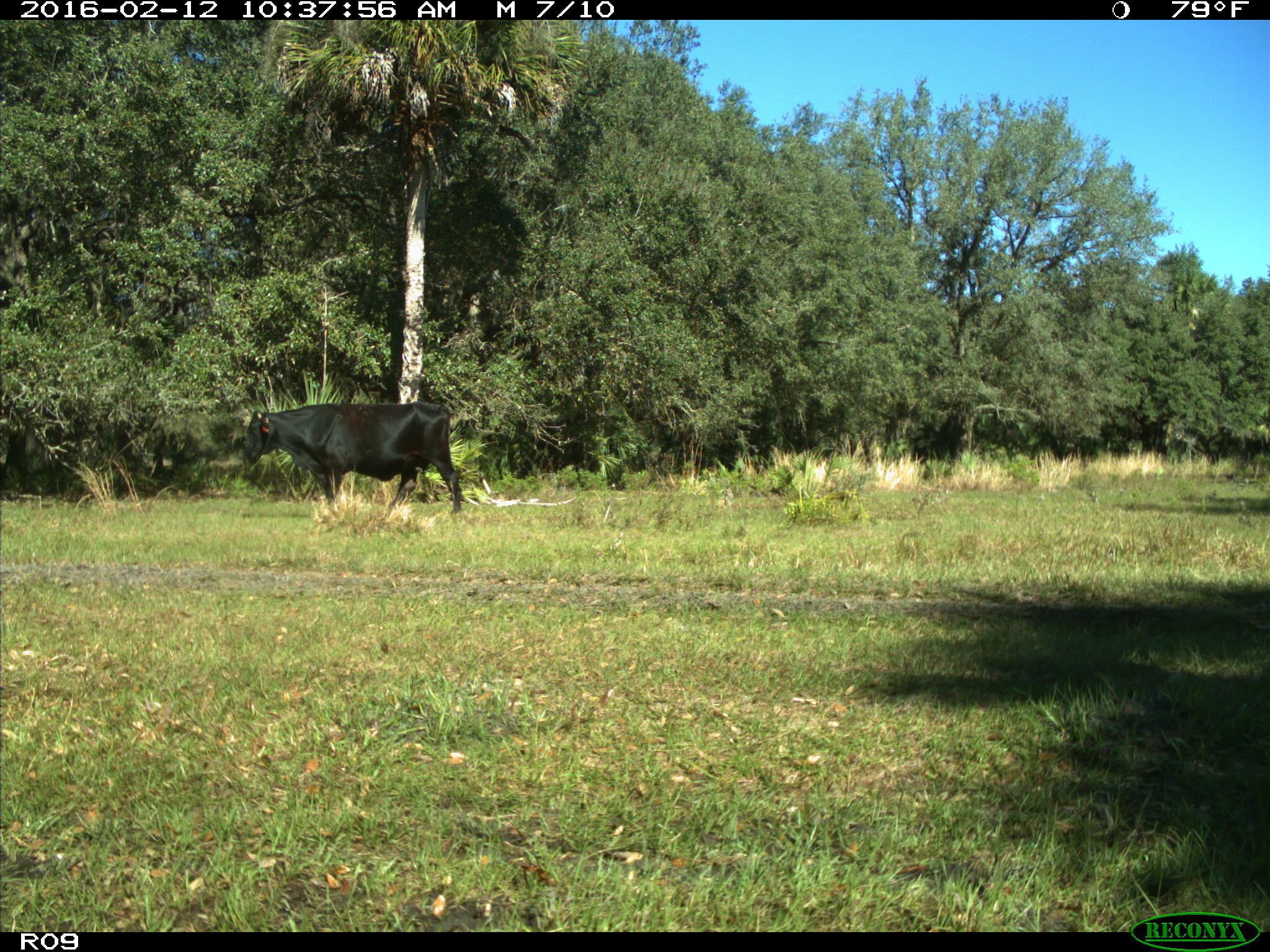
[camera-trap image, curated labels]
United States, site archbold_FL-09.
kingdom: Animalia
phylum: Chordata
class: Mammalia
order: Artiodactyla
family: Bovidae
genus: Bos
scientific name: Bos taurus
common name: domestic cow